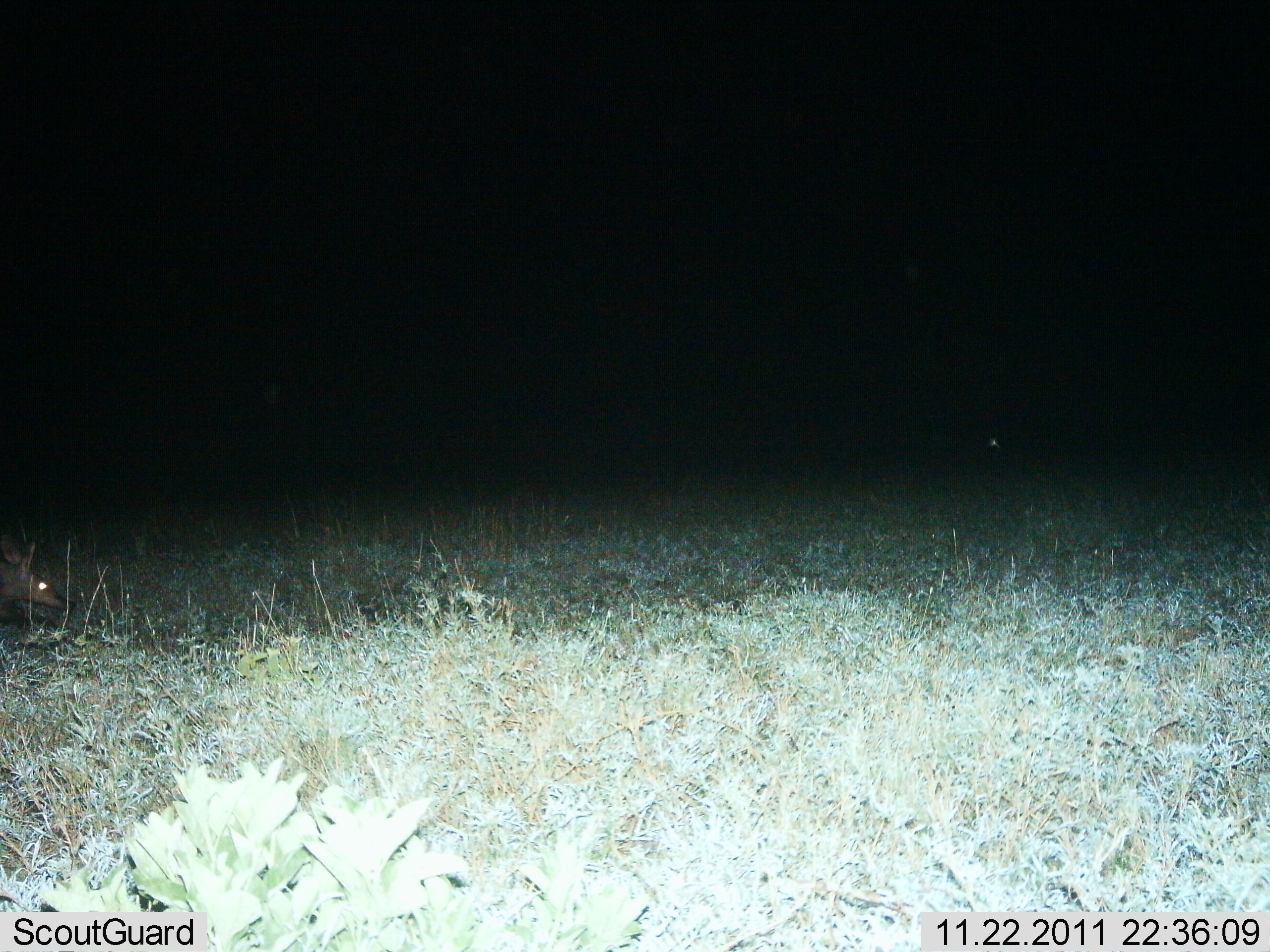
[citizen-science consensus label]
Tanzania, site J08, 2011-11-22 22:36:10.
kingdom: Animalia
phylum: Chordata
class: Mammalia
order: Tubulidentata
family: Orycteropodidae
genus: Orycteropus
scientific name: Orycteropus afer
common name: aardvark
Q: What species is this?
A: Aardvark (Orycteropus afer).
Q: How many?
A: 1.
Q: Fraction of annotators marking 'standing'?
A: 56%.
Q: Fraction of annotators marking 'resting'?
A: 0%.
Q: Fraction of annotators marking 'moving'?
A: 44%.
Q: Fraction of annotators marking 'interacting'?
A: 0%.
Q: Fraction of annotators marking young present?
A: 0%.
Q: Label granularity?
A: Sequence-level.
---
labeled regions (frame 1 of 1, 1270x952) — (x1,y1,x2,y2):
animal: (0,537,77,626)